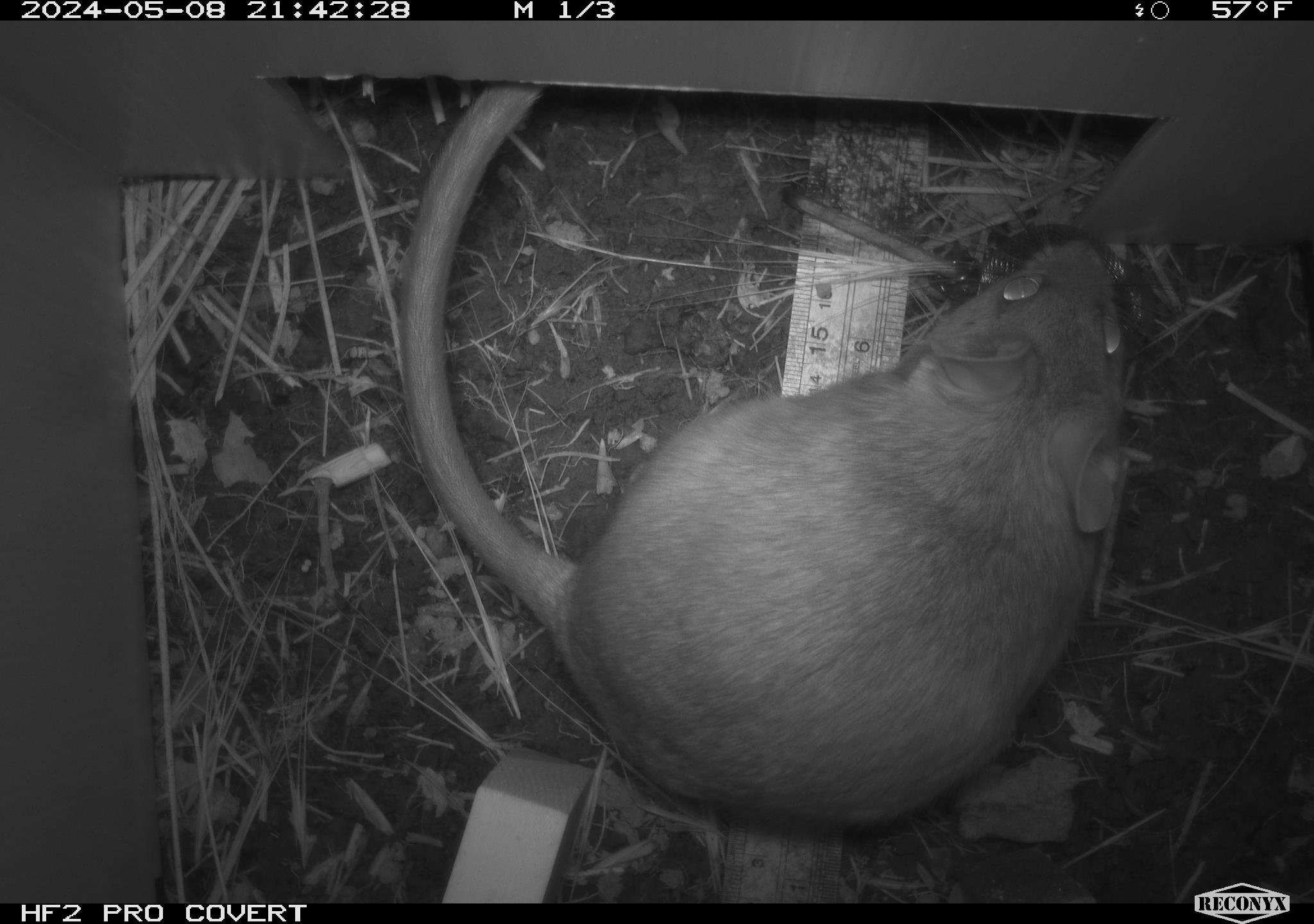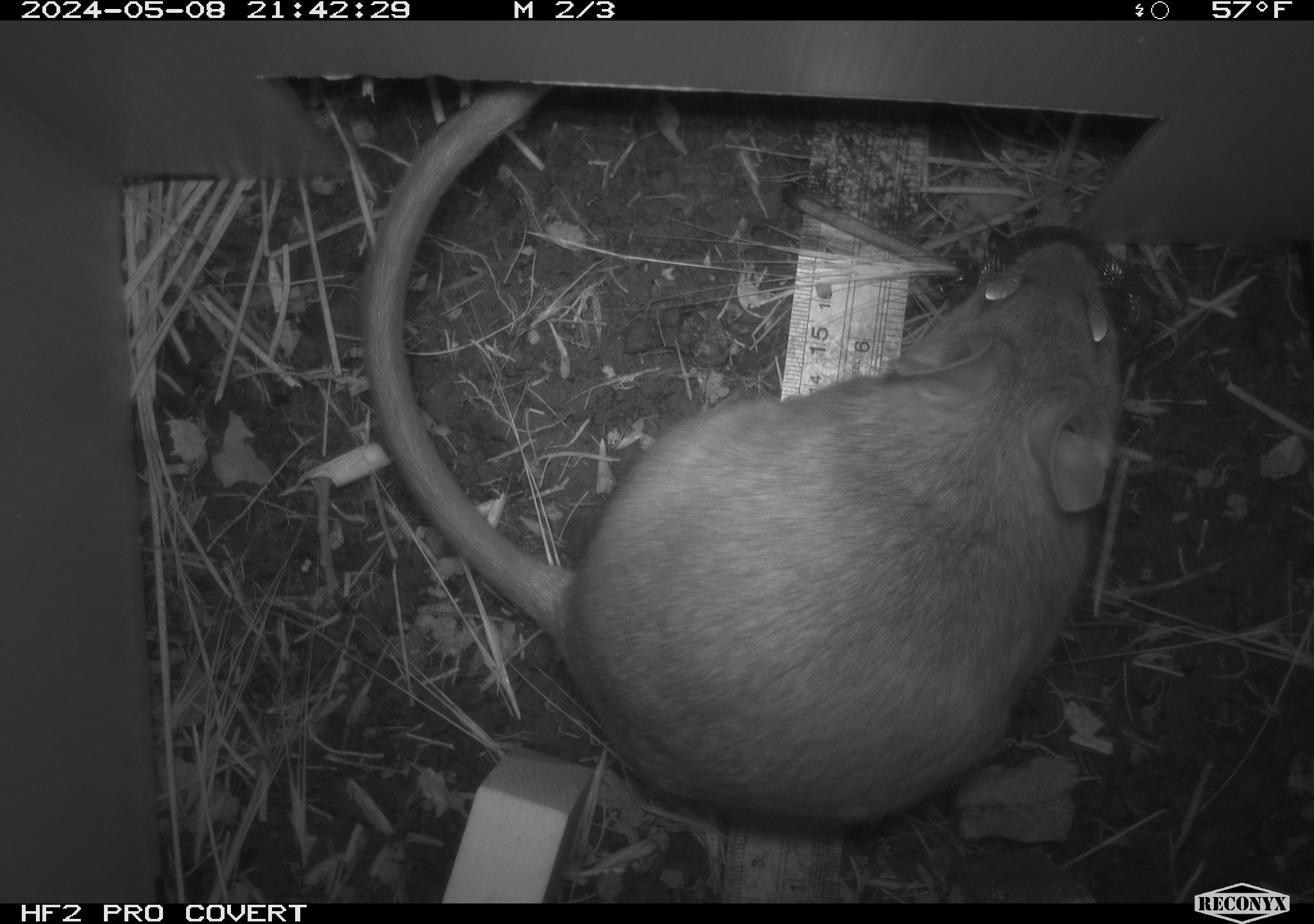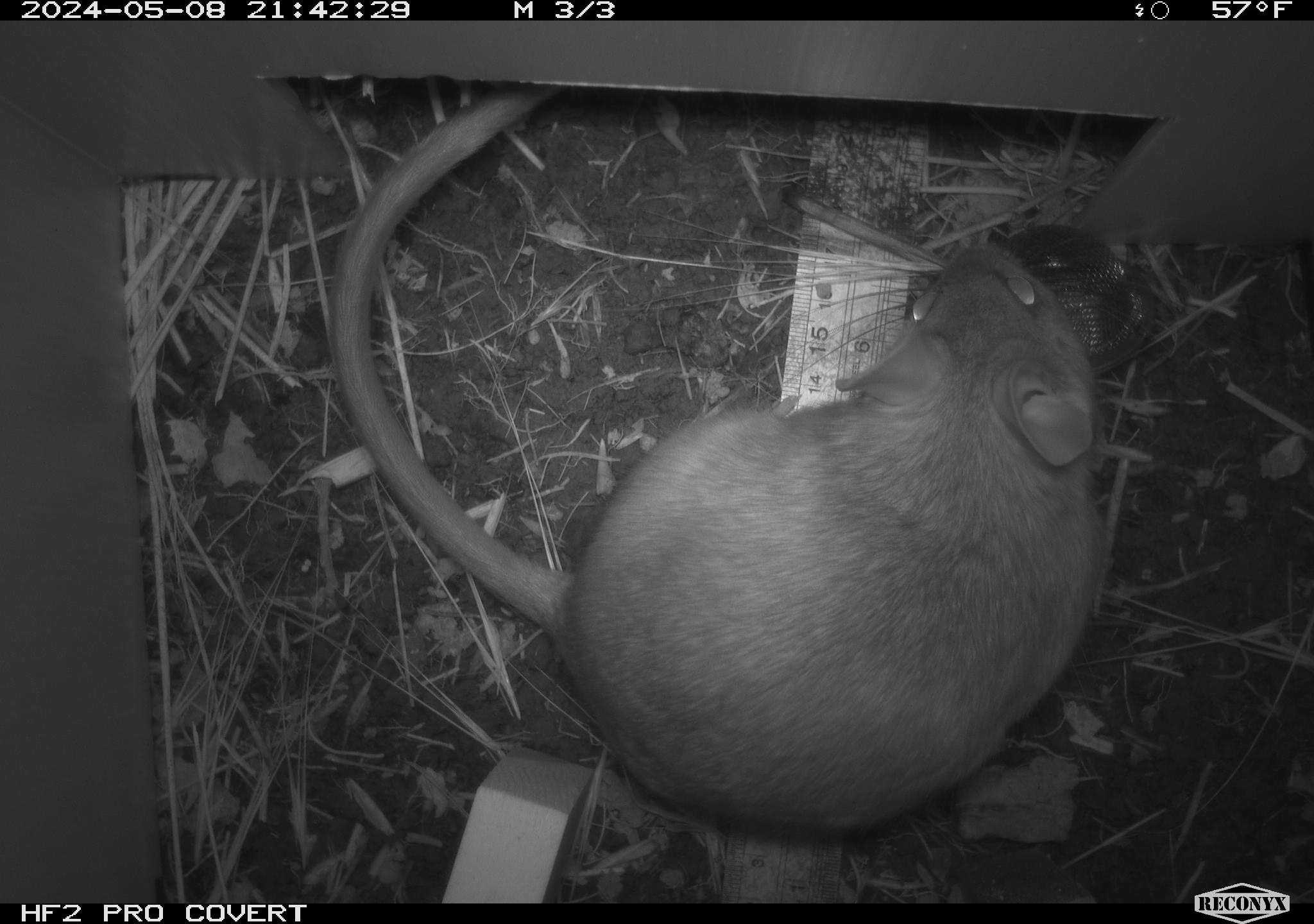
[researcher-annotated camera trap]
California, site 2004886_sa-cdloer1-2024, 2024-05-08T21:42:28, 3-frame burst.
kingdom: Animalia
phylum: Chordata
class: Mammalia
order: Rodentia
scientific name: Rodentia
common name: woodrat or rat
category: woodrat or rat species